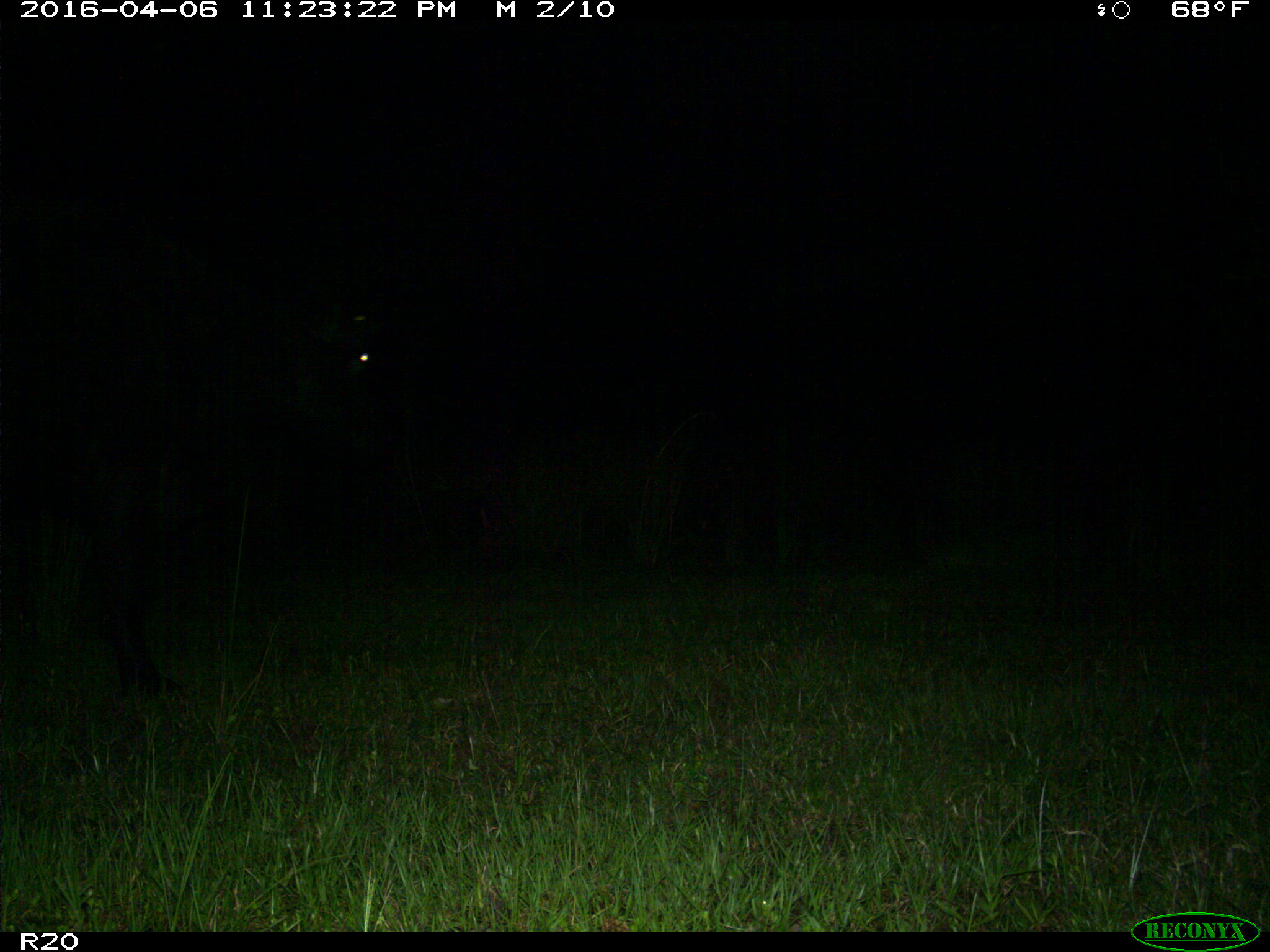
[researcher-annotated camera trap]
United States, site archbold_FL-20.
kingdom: Animalia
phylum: Chordata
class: Mammalia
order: Artiodactyla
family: Bovidae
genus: Bos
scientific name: Bos taurus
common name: domestic cow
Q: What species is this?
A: Bos taurus (domestic cow).